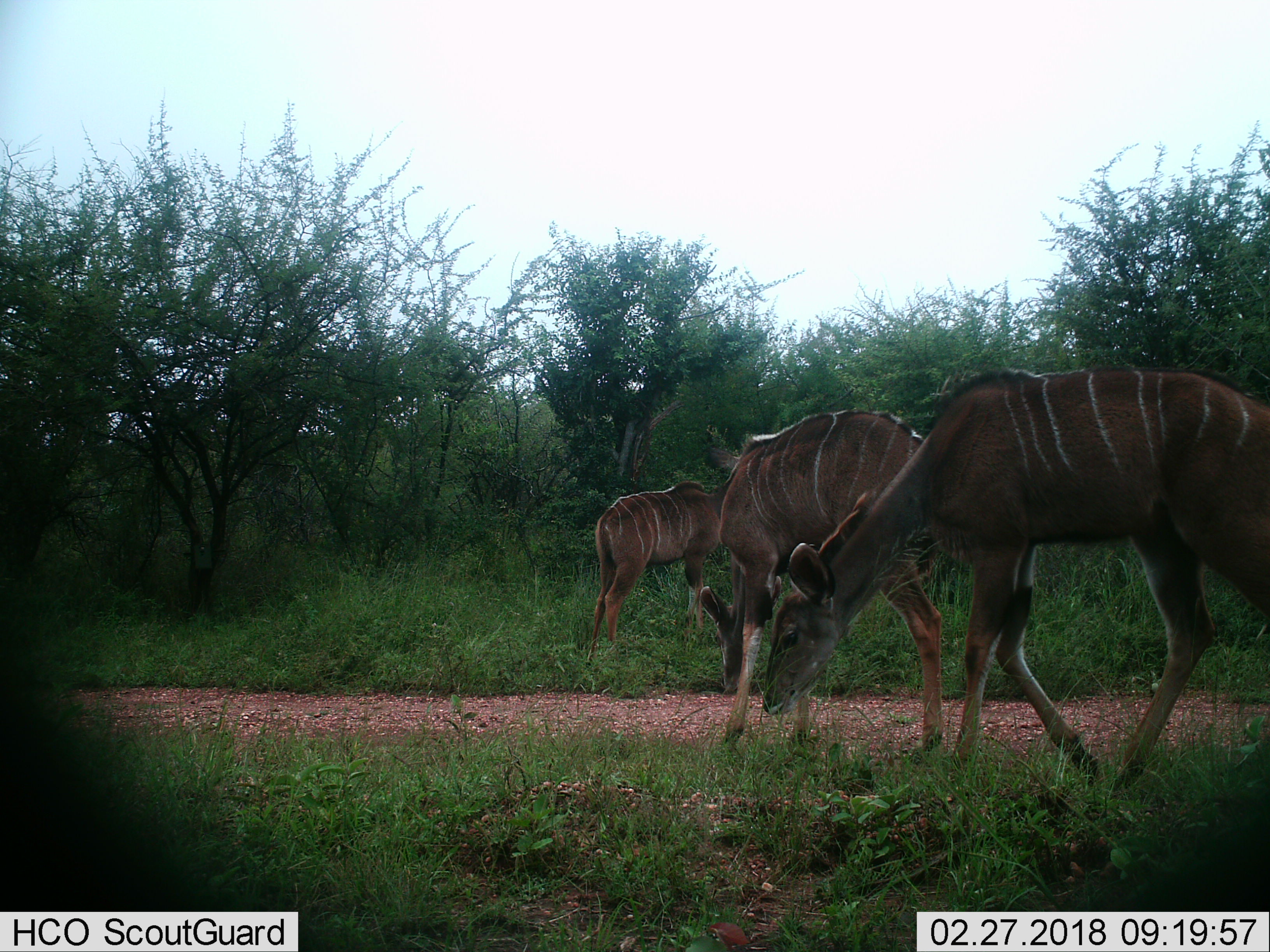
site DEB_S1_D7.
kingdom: Animalia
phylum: Chordata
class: Mammalia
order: Artiodactyla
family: Bovidae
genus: Tragelaphus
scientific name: Tragelaphus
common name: kudu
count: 3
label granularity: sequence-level